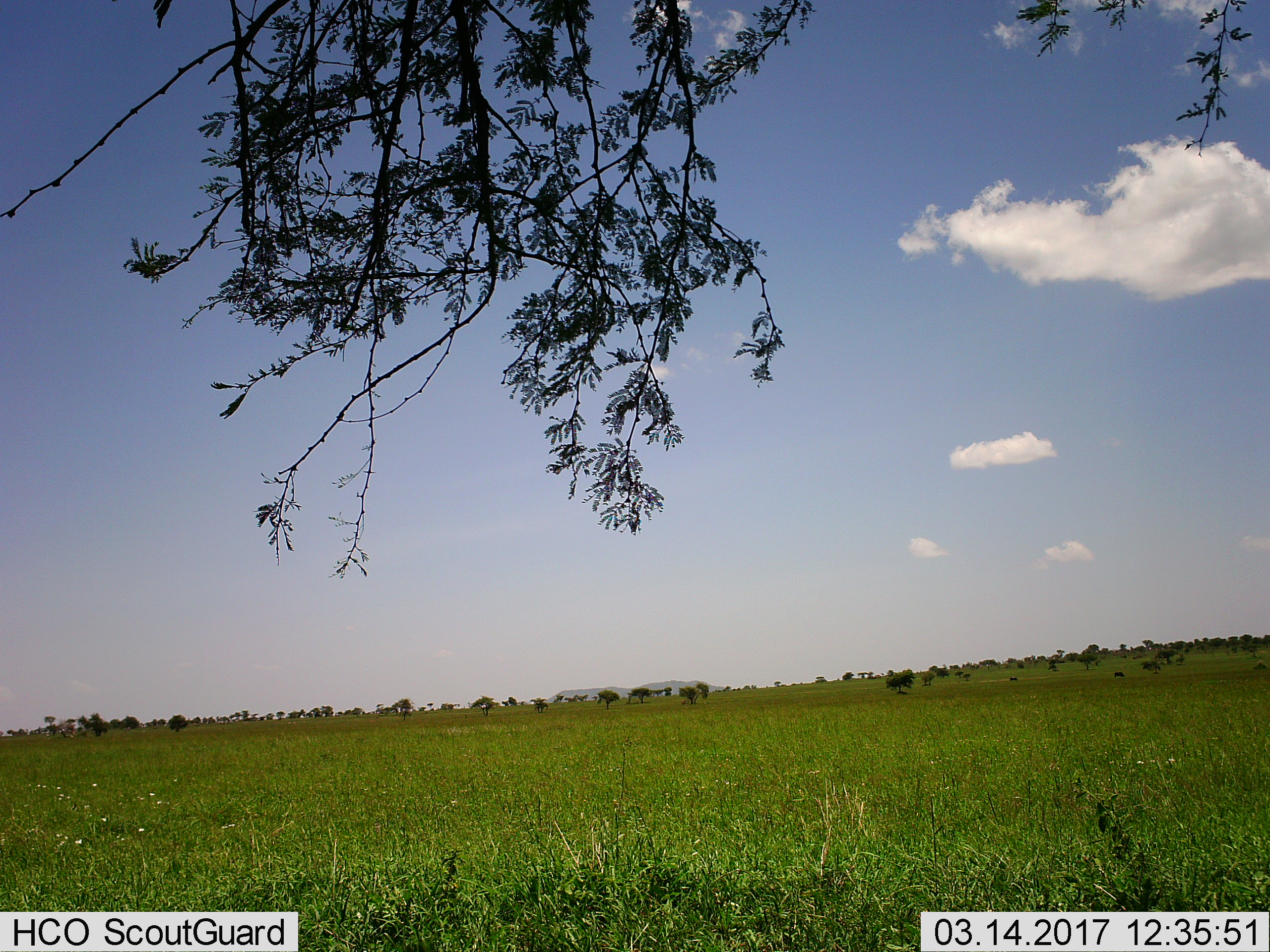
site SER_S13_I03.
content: unidentified animal